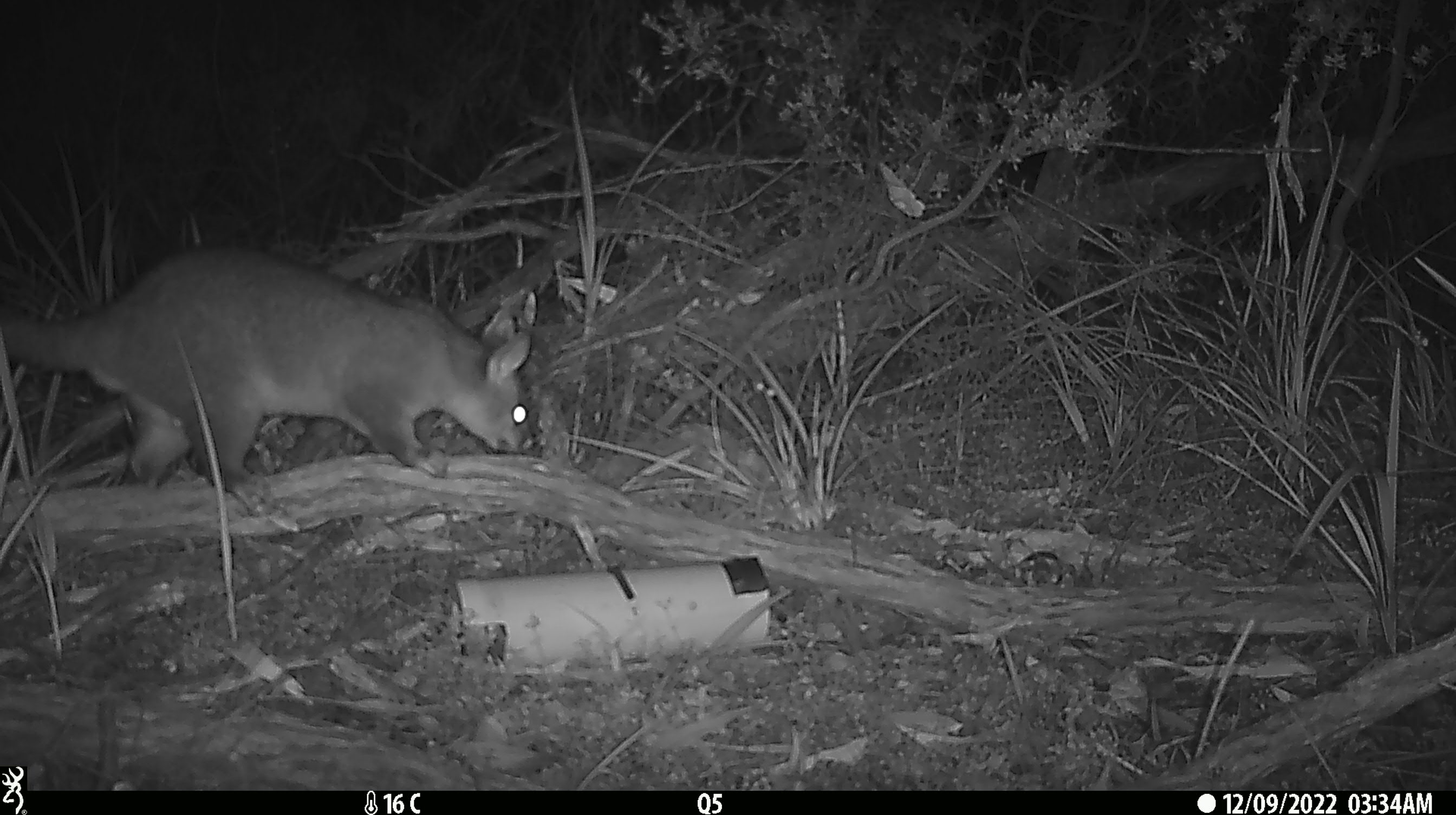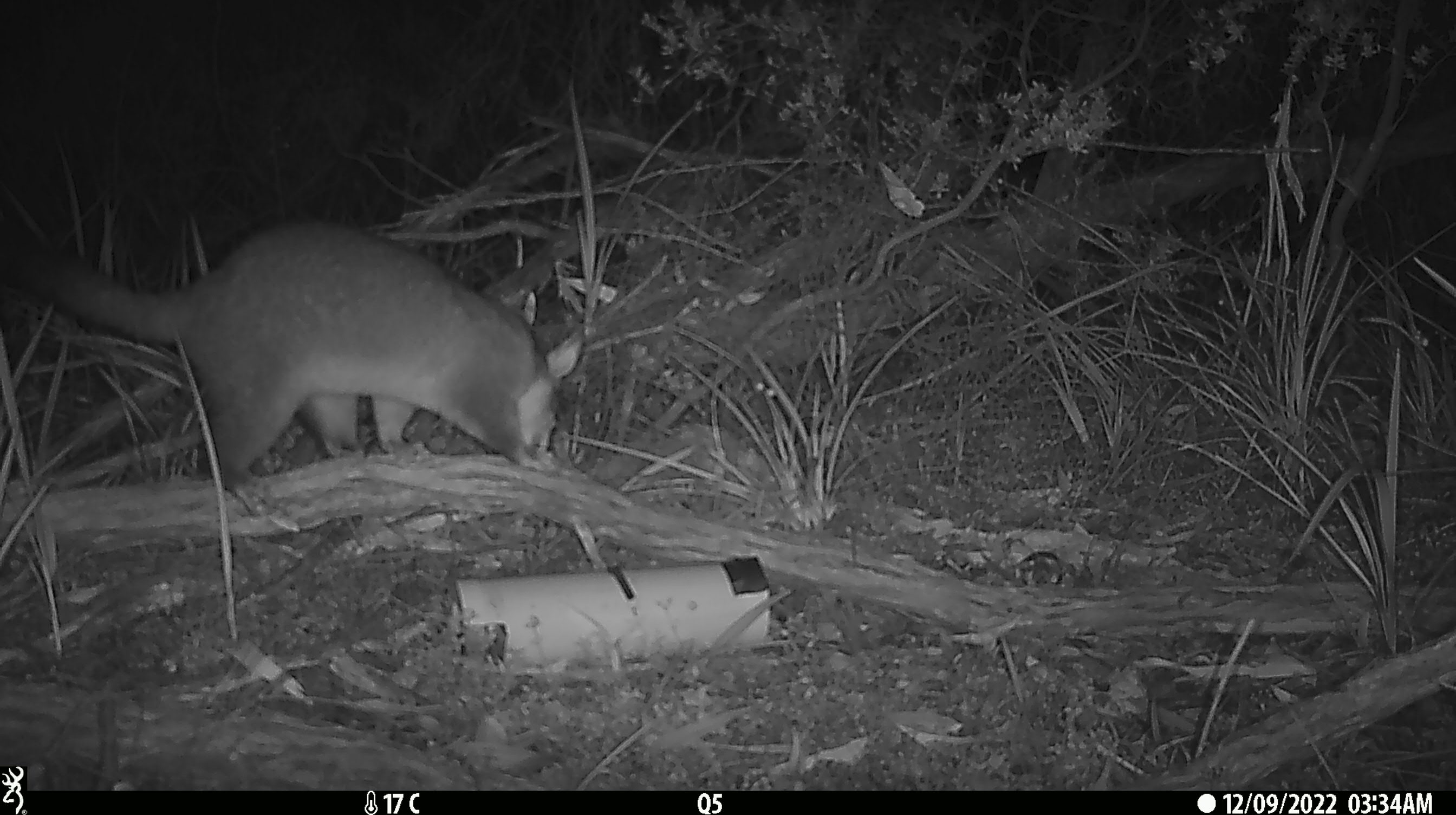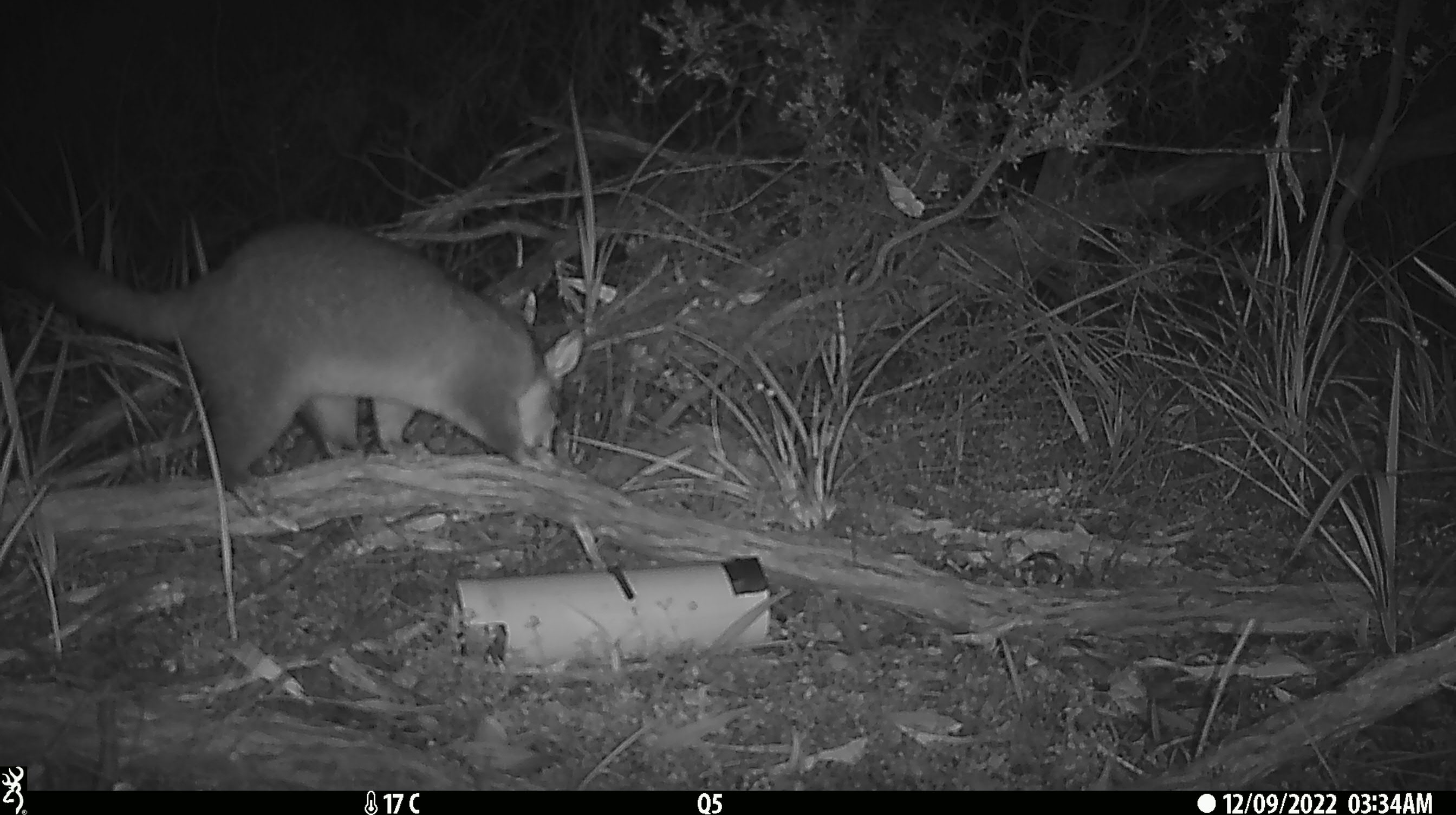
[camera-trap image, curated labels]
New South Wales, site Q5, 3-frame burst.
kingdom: Animalia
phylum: Chordata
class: Mammalia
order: Diprotodontia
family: Phalangeridae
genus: Trichosurus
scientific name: Trichosurus vulpecula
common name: common brushtail possum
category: possum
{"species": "possum (common brushtail possum) (Trichosurus vulpecula)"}